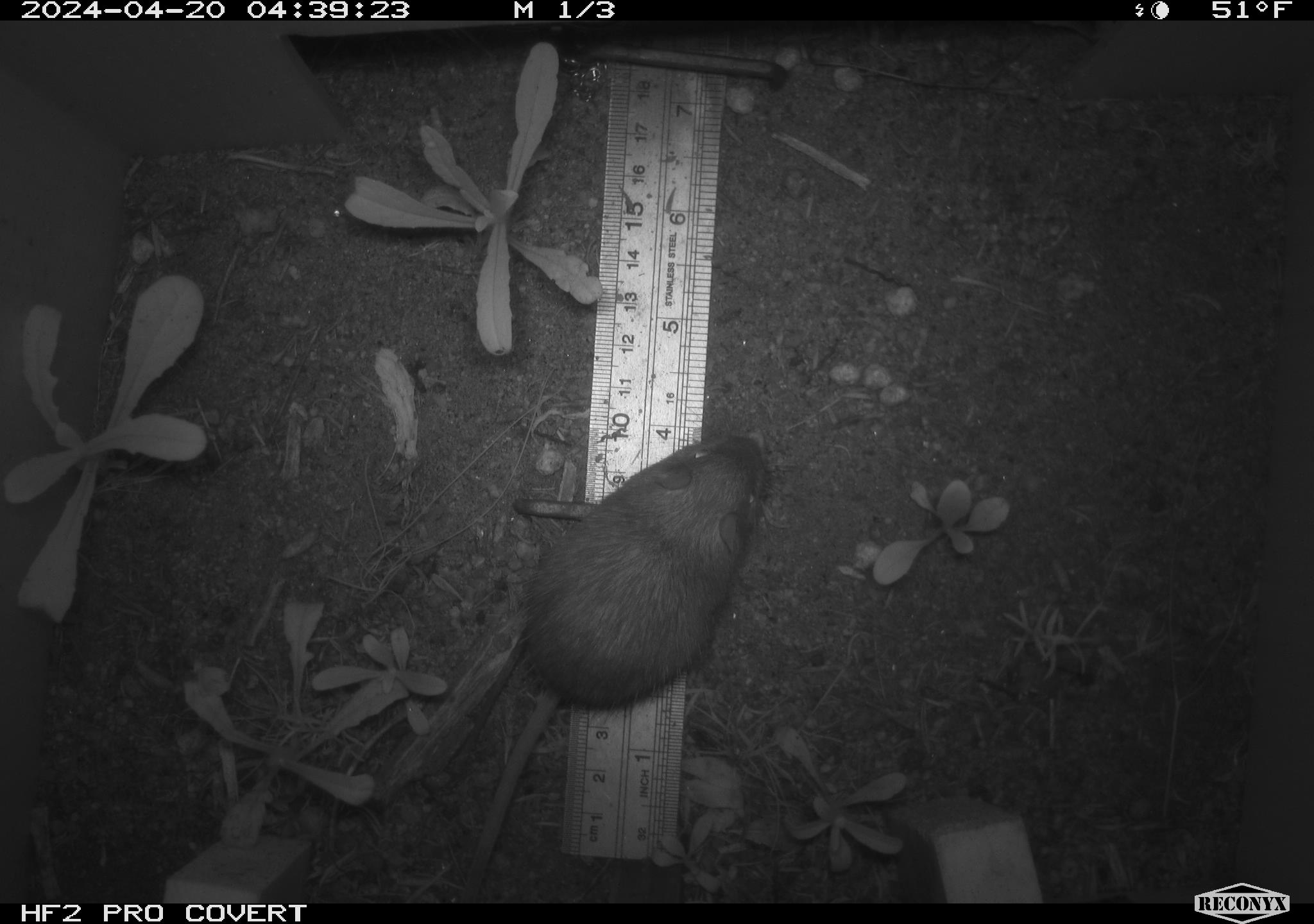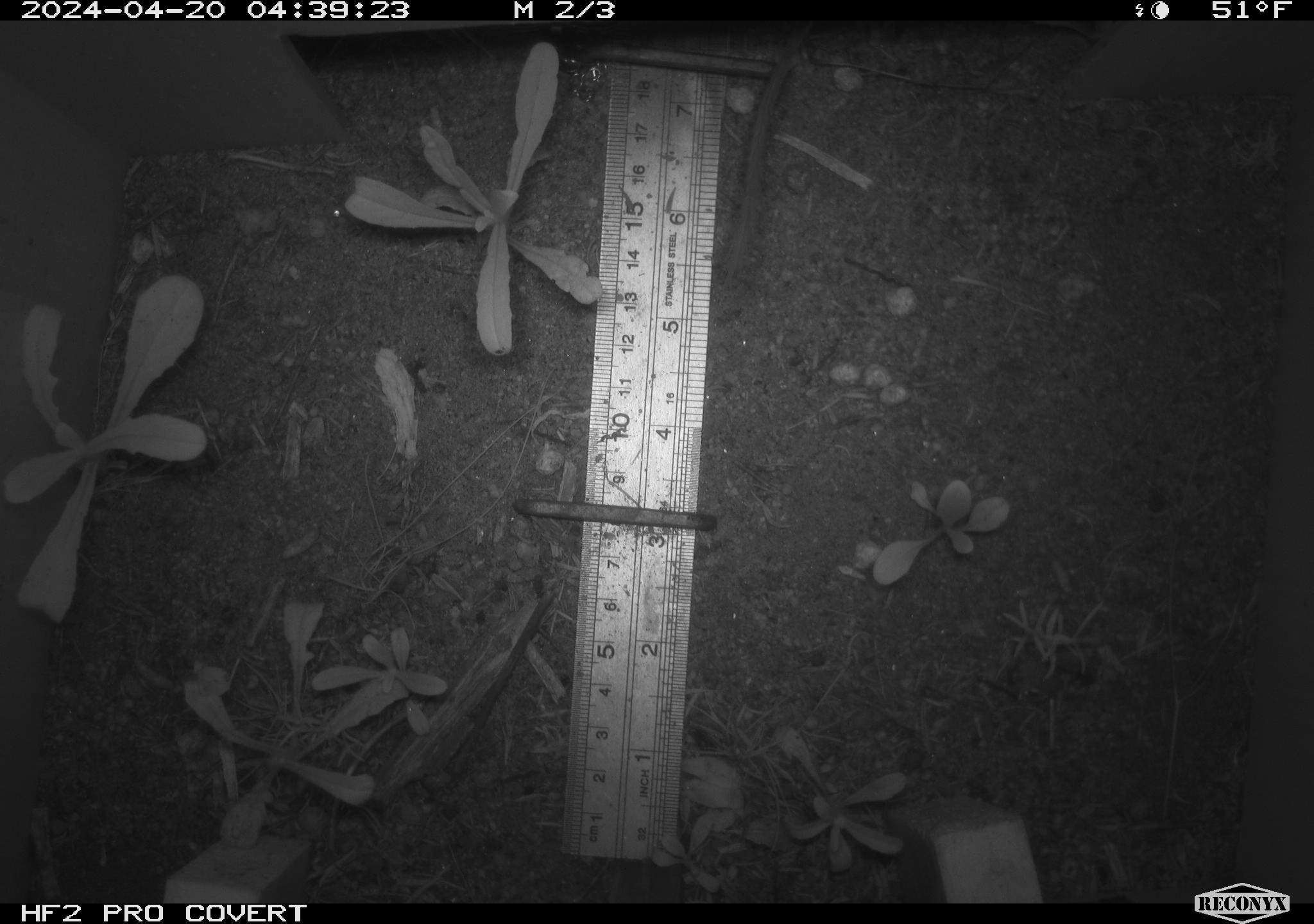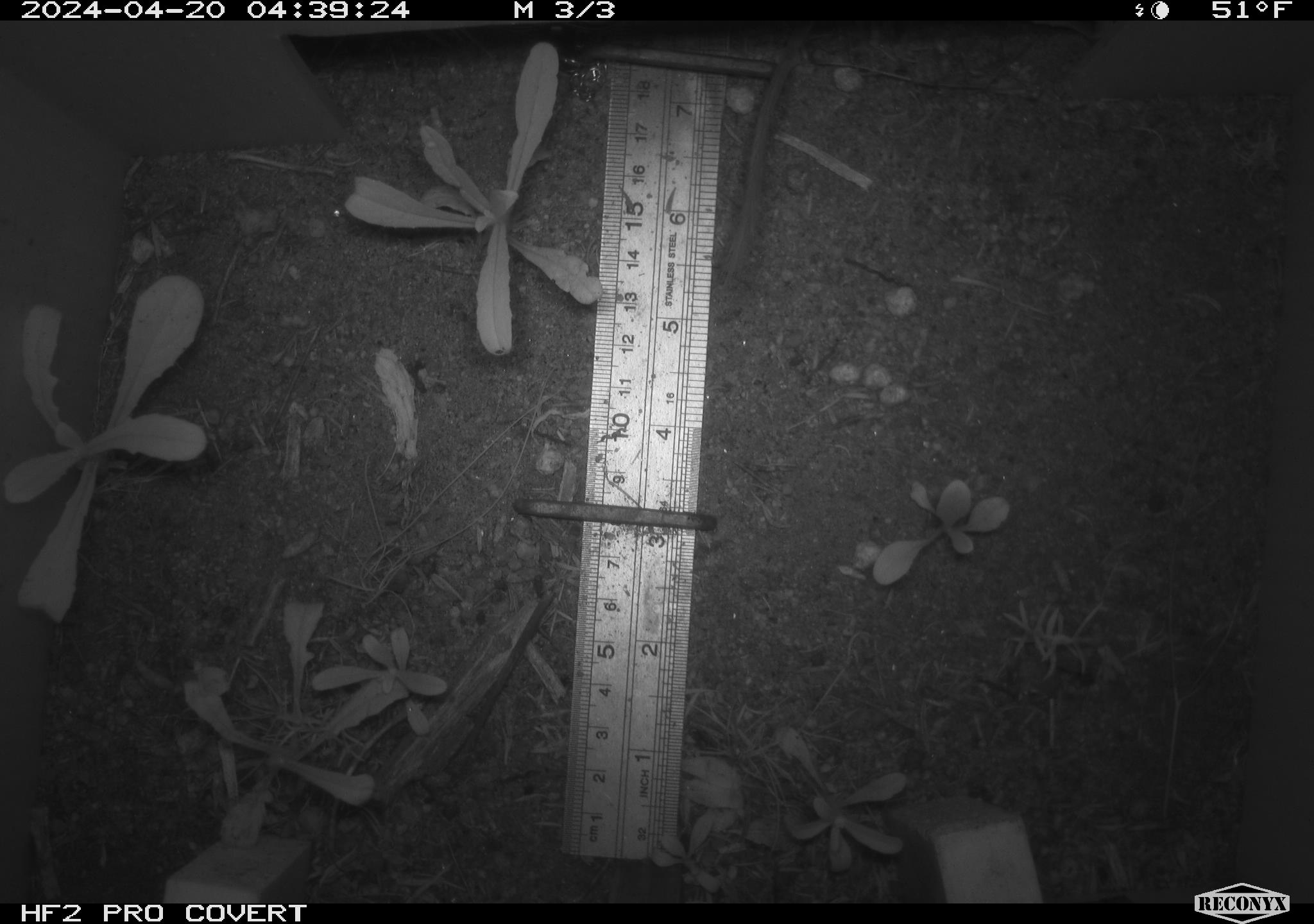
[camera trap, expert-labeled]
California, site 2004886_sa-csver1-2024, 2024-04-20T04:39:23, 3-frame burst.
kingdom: Animalia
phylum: Chordata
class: Mammalia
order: Rodentia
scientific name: Rodentia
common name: rodent